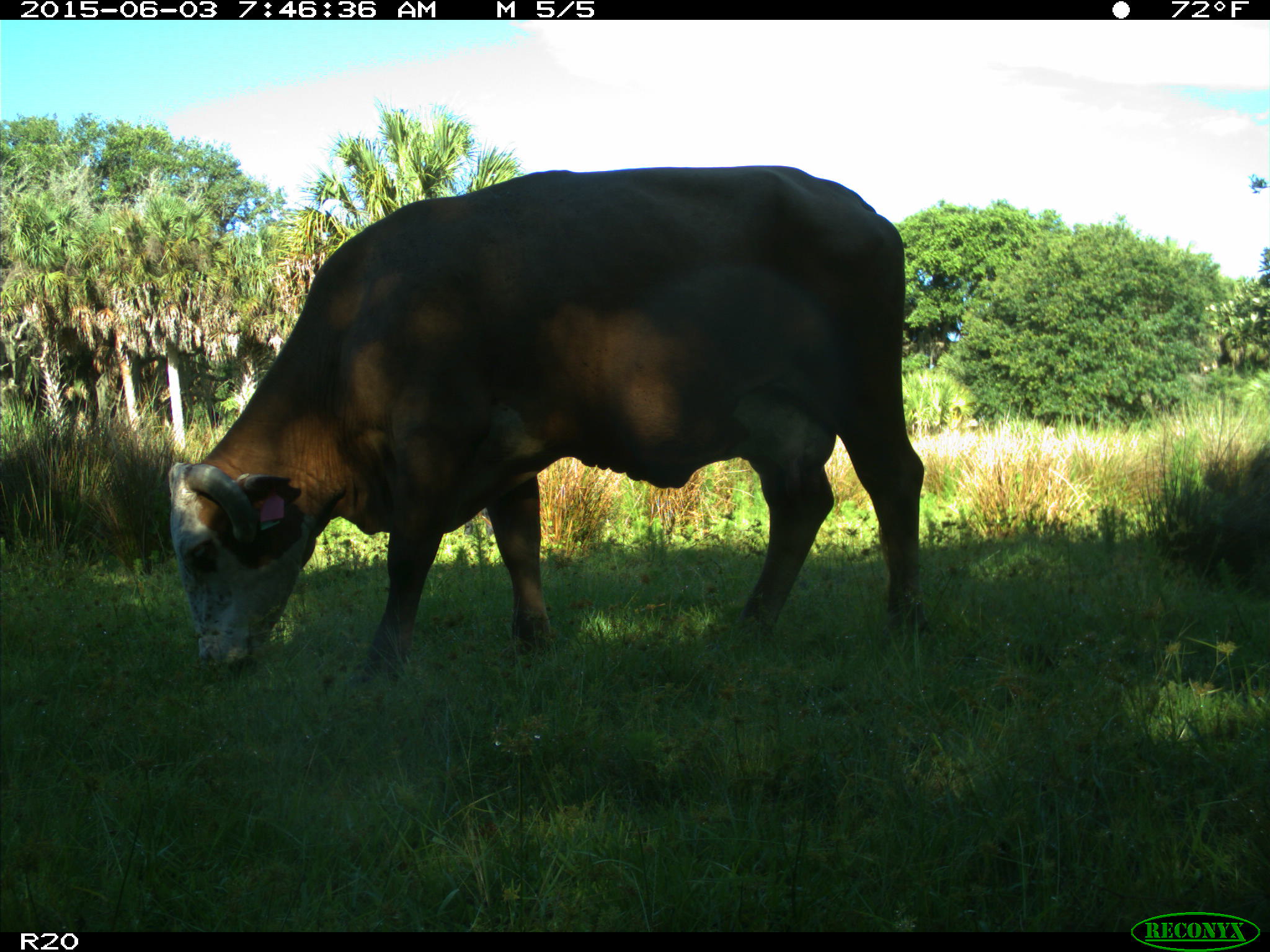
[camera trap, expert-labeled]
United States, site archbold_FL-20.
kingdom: Animalia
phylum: Chordata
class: Mammalia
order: Artiodactyla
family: Bovidae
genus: Bos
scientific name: Bos taurus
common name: domestic cow